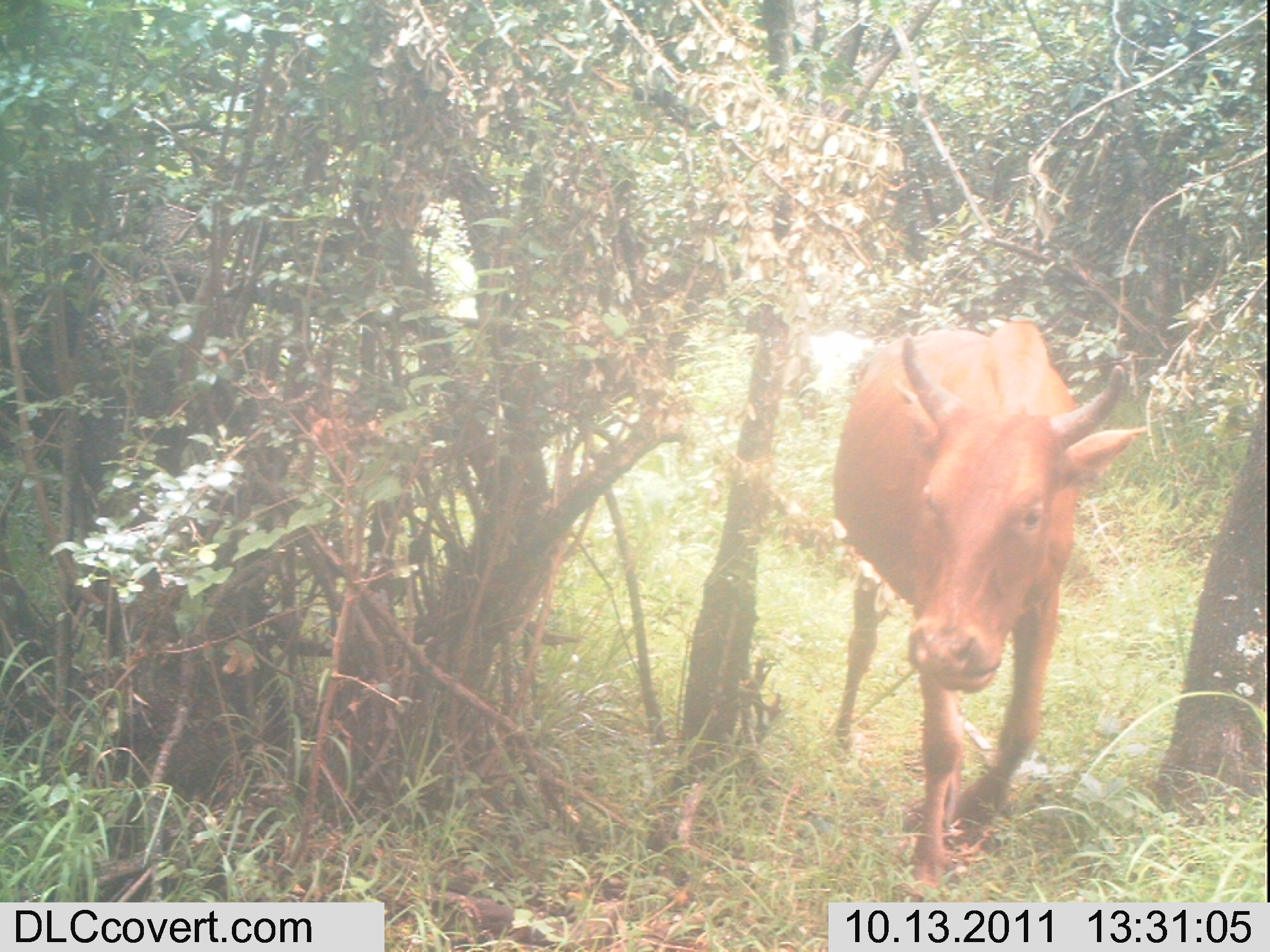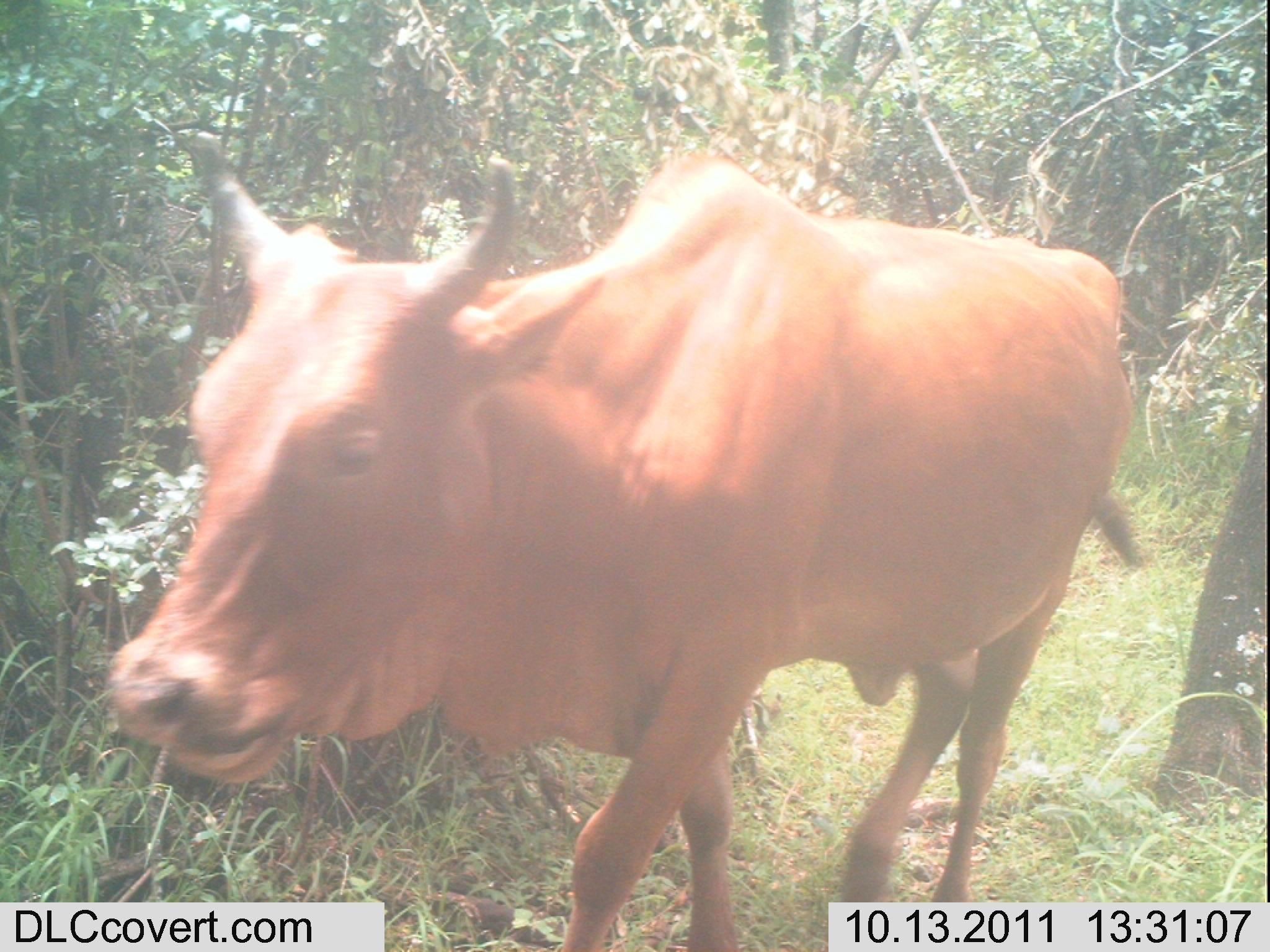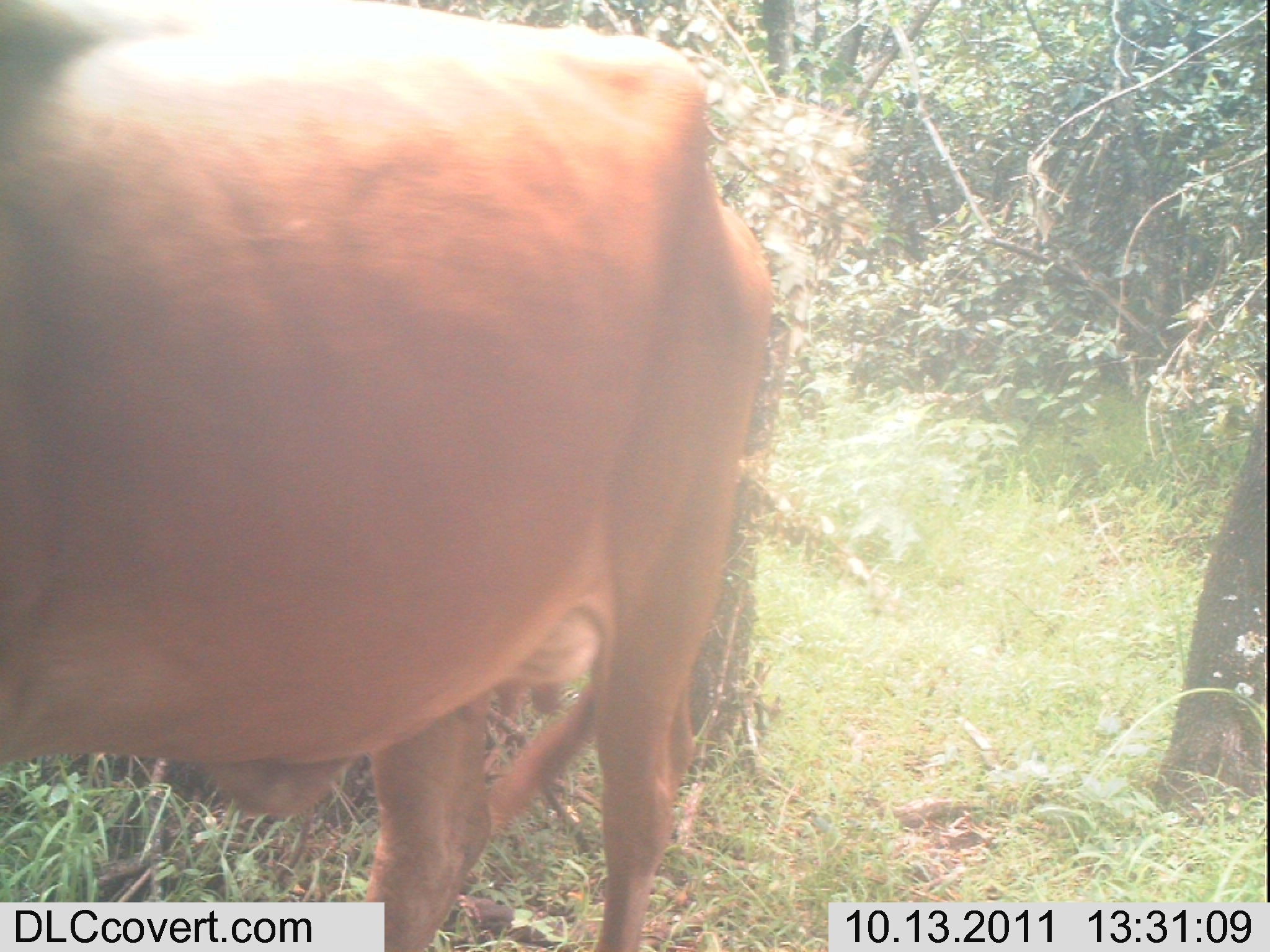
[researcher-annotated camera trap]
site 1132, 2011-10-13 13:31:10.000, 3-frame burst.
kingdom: Animalia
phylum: Chordata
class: Mammalia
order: Artiodactyla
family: Bovidae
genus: Bos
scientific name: Bos taurus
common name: domestic cattle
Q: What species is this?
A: Bos taurus (domestic cattle).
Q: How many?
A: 1.